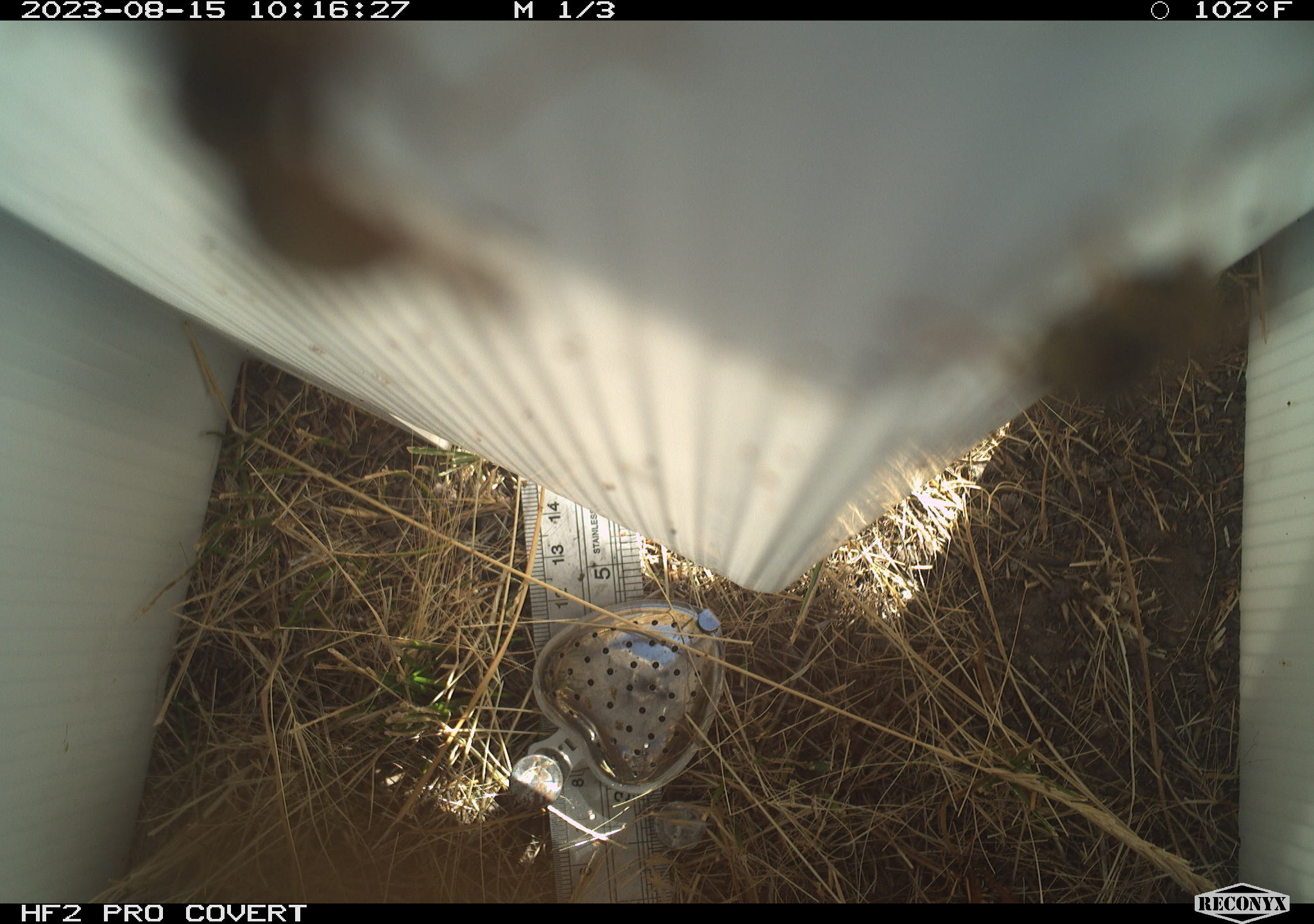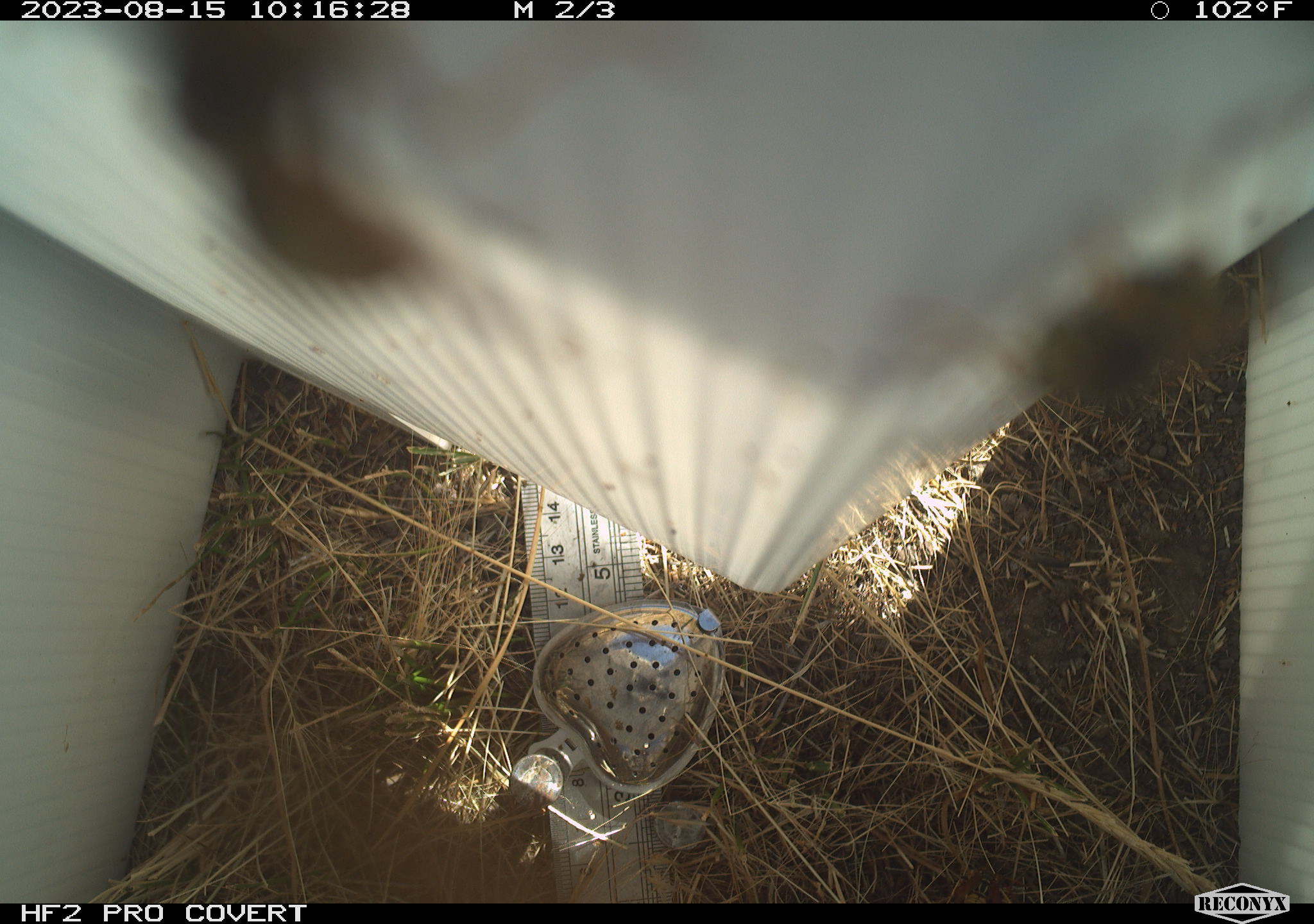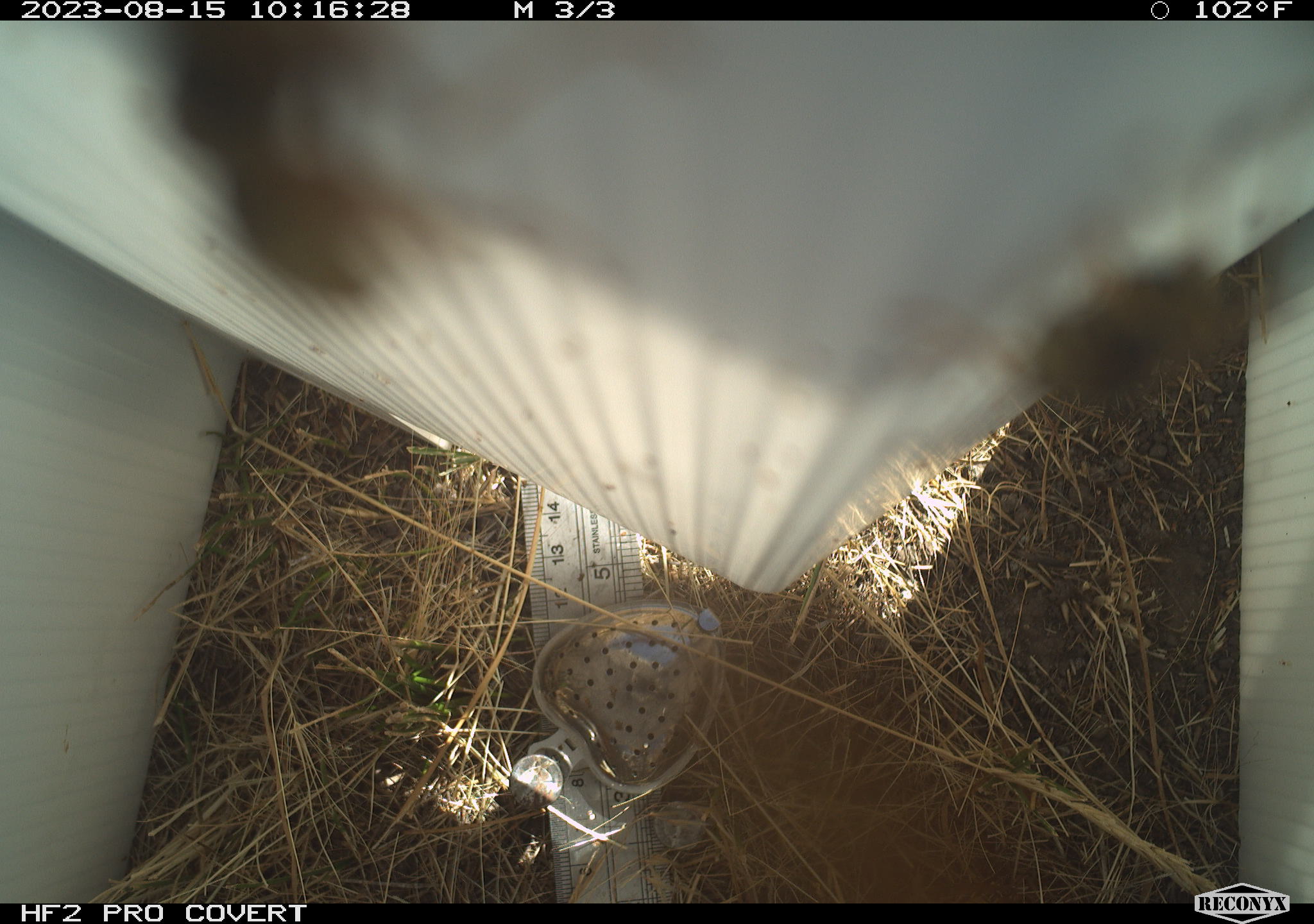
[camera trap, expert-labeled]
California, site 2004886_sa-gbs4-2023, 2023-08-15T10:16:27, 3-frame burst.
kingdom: Animalia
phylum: Arthropoda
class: Insecta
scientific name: Insecta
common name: insect